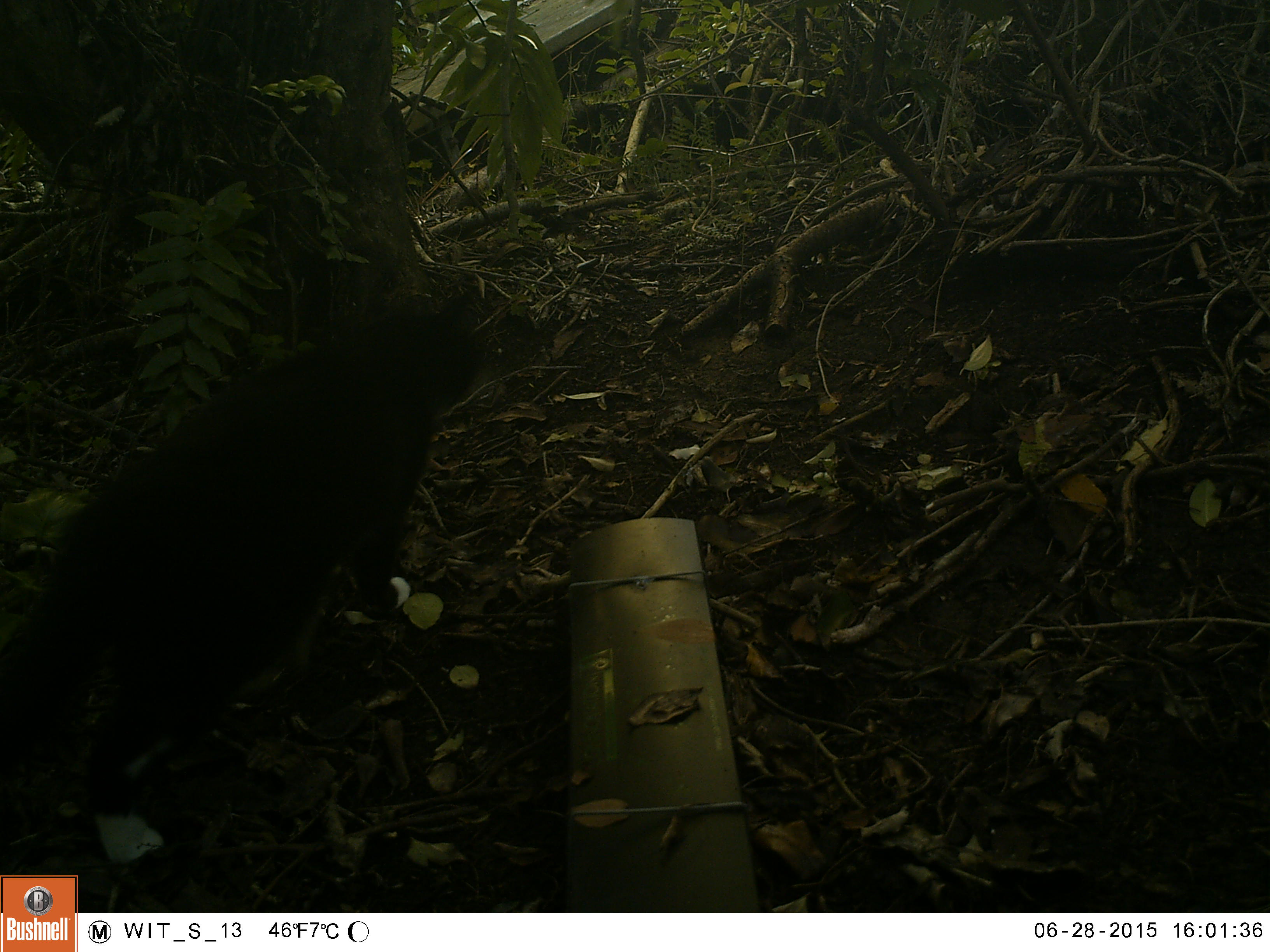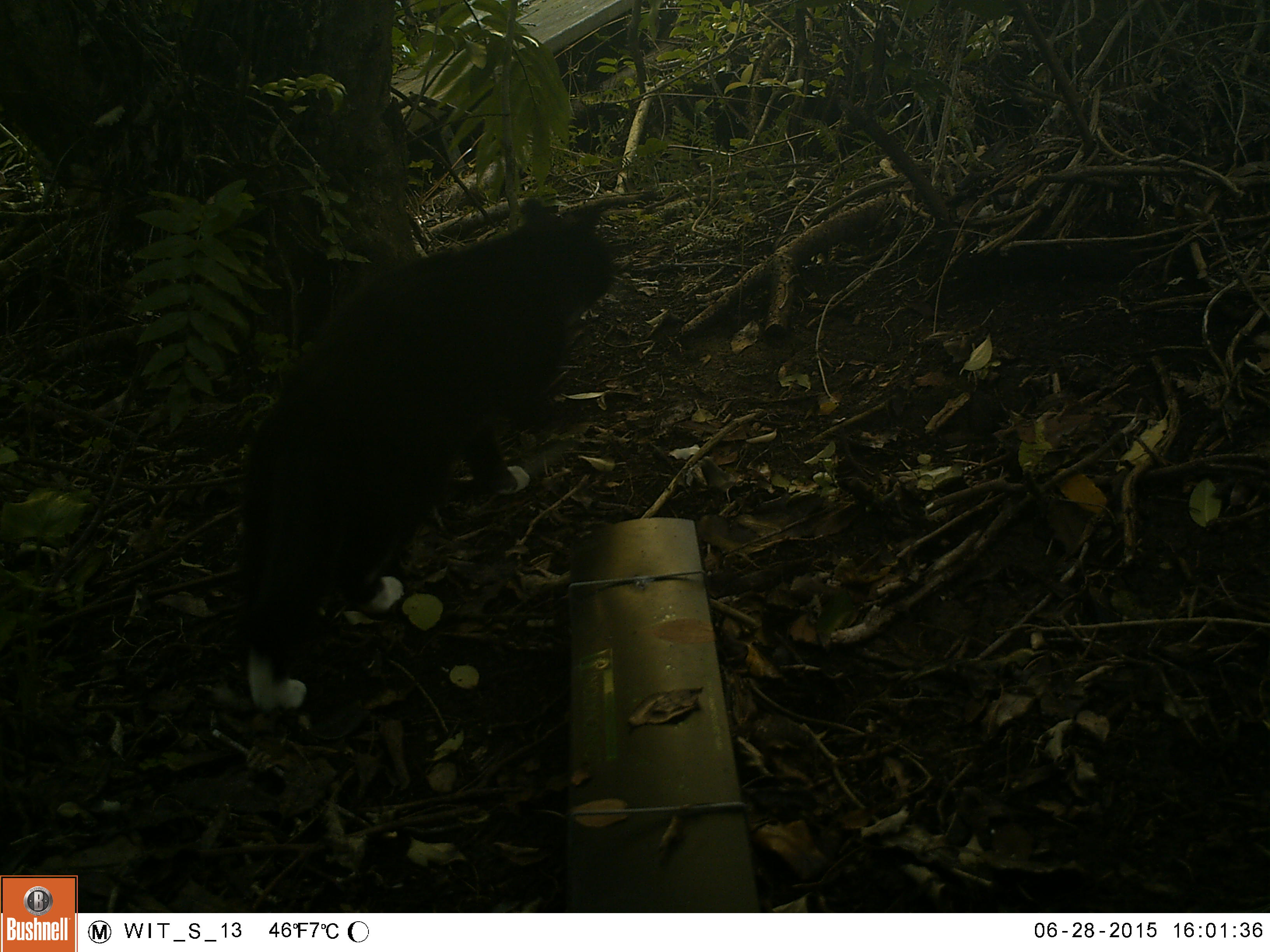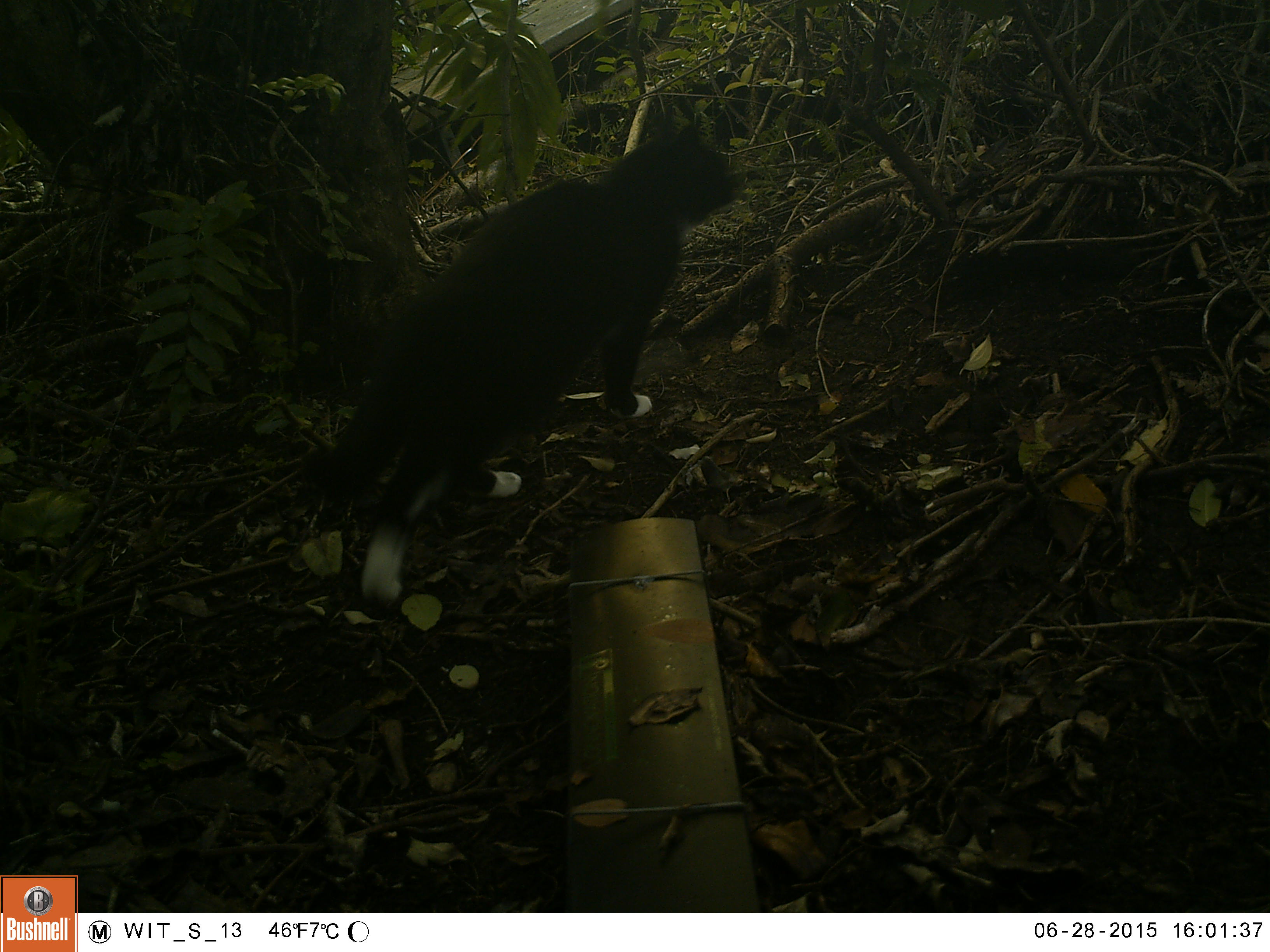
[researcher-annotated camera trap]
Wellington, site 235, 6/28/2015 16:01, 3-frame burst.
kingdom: Animalia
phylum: Chordata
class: Mammalia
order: Carnivora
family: Felidae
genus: Felis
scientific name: Felis catus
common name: cat